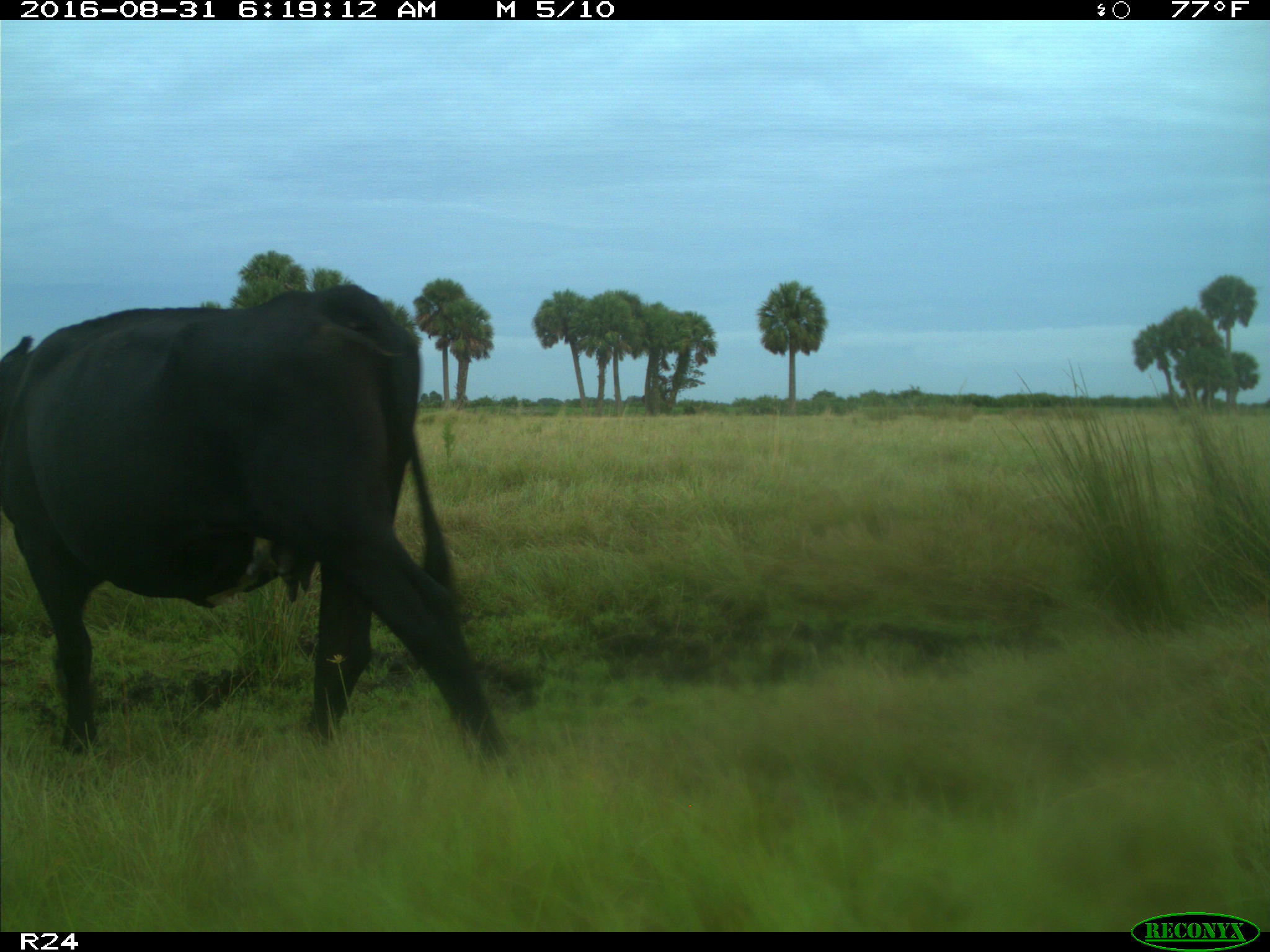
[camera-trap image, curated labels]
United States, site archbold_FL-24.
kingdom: Animalia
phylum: Chordata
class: Mammalia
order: Artiodactyla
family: Bovidae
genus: Bos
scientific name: Bos taurus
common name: domestic cow